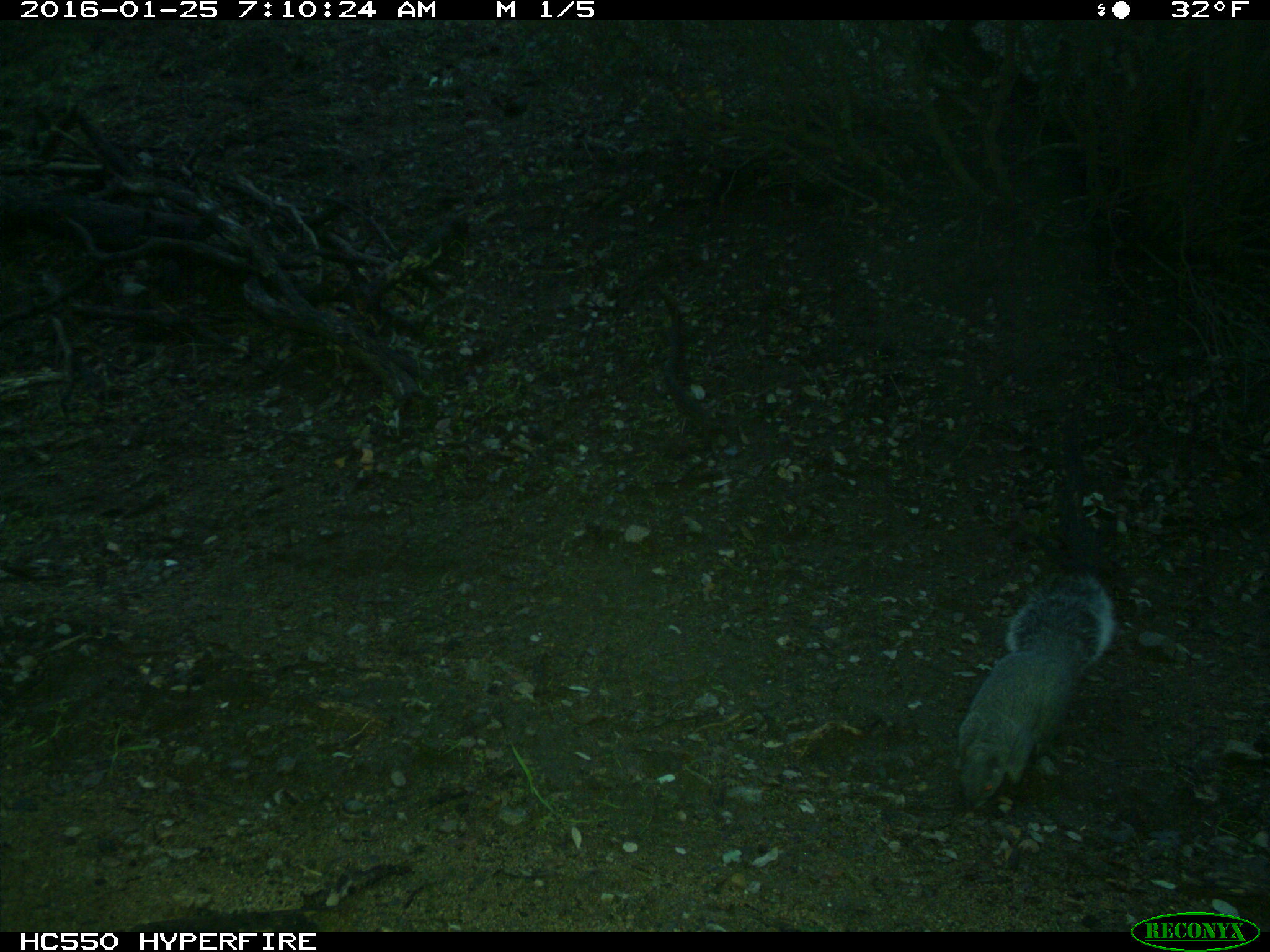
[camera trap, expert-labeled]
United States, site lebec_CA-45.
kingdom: Animalia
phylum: Chordata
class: Mammalia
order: Rodentia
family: Sciuridae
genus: Sciurus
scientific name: Sciurus carolinensis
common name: eastern gray squirrel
Sciurus carolinensis (eastern gray squirrel).